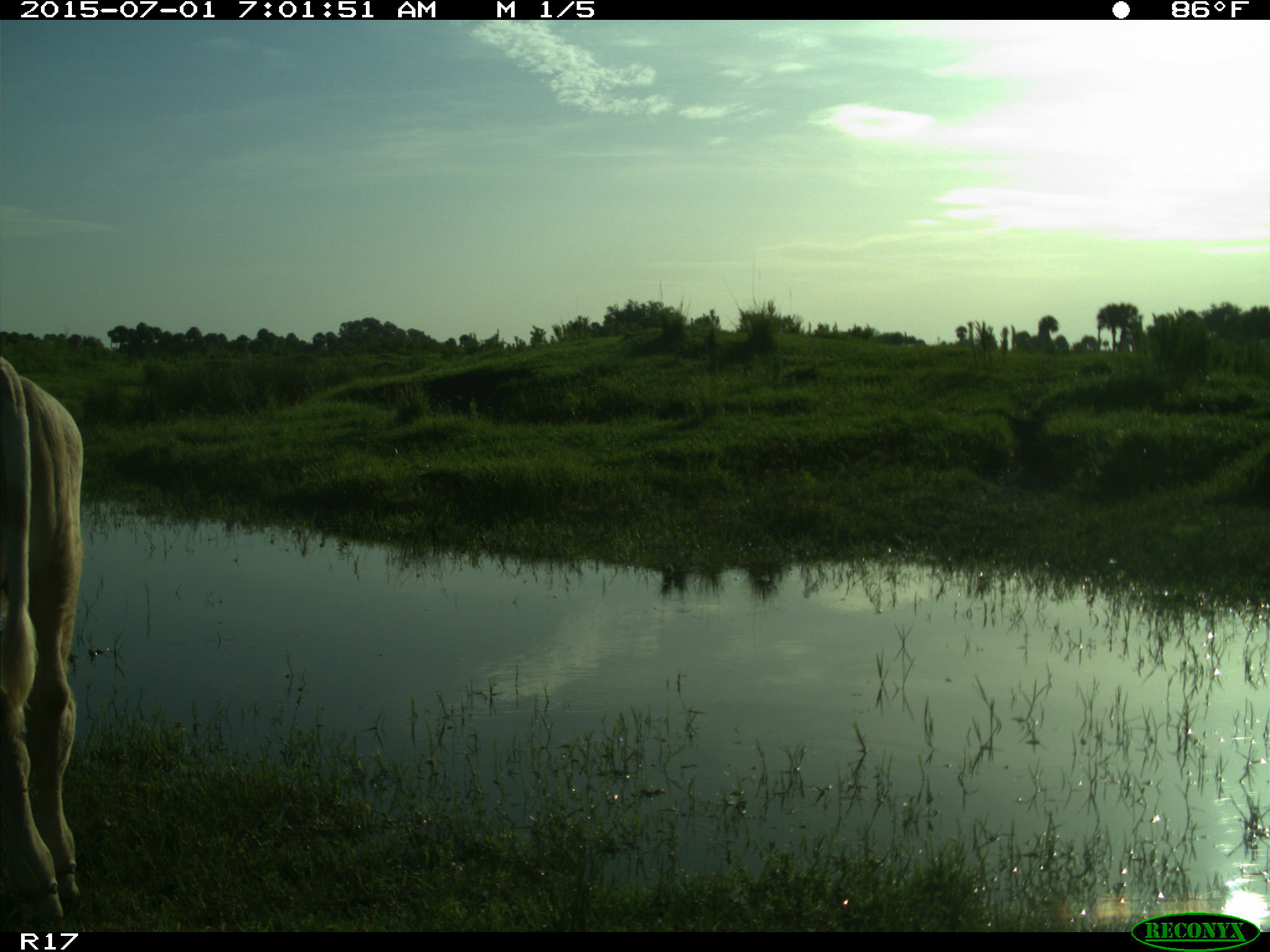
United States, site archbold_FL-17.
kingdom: Animalia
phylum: Chordata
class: Mammalia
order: Artiodactyla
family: Bovidae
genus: Bos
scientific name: Bos taurus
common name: domestic cow